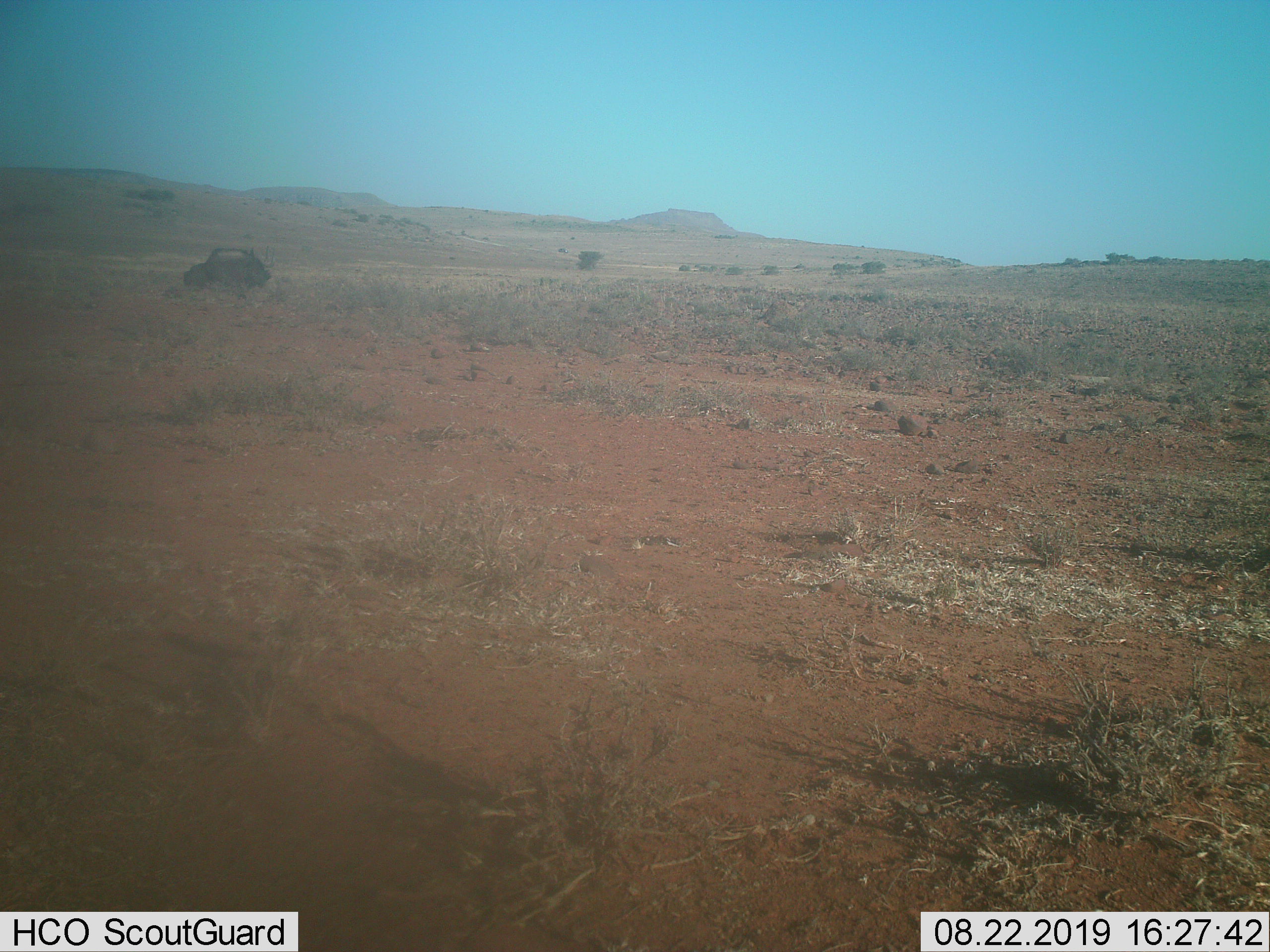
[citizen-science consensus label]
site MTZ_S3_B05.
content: unidentified animal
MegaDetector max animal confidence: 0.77